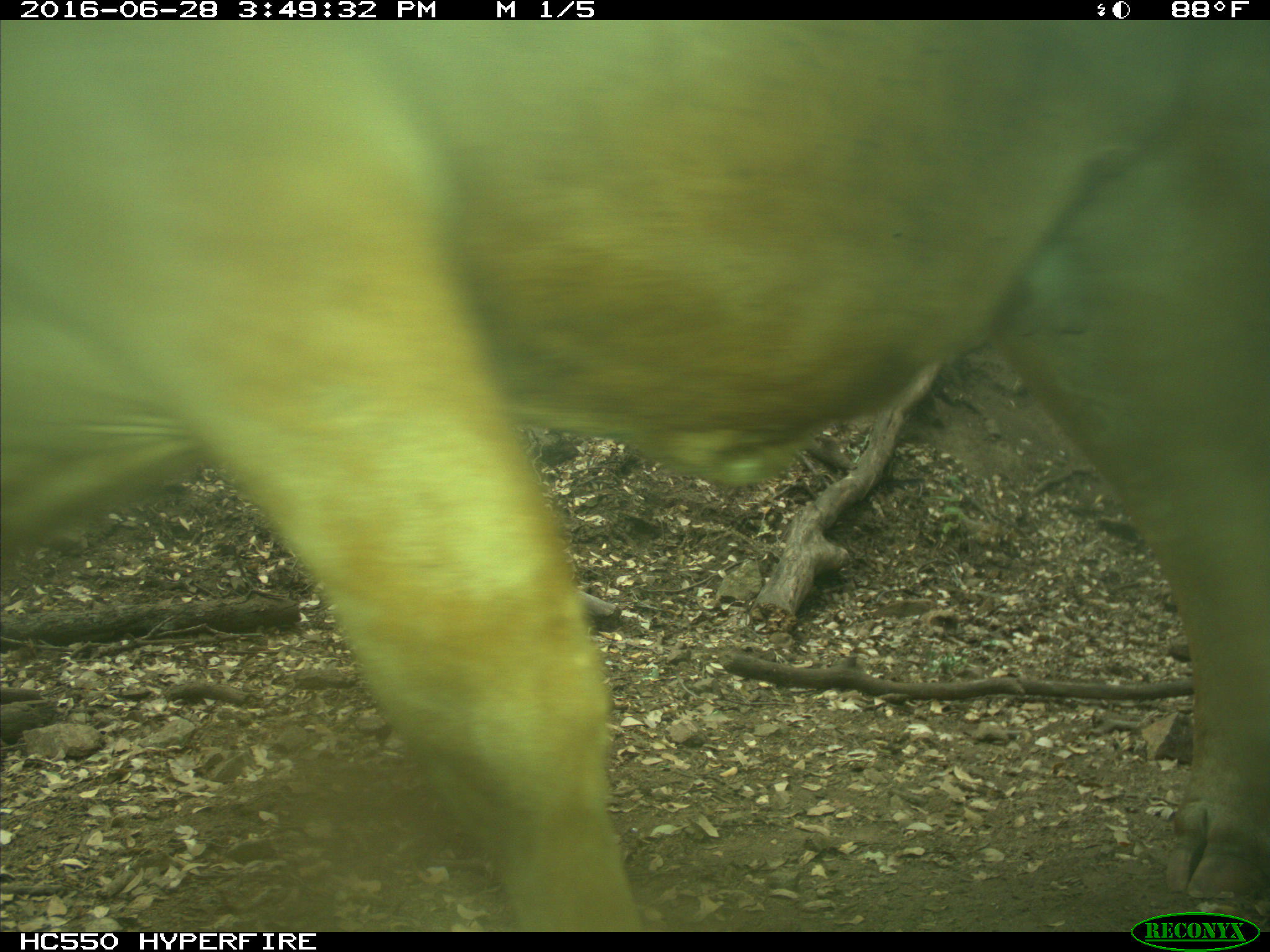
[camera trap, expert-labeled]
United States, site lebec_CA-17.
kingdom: Animalia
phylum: Chordata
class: Mammalia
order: Artiodactyla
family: Bovidae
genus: Bos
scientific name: Bos taurus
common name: domestic cow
Bos taurus (domestic cow).